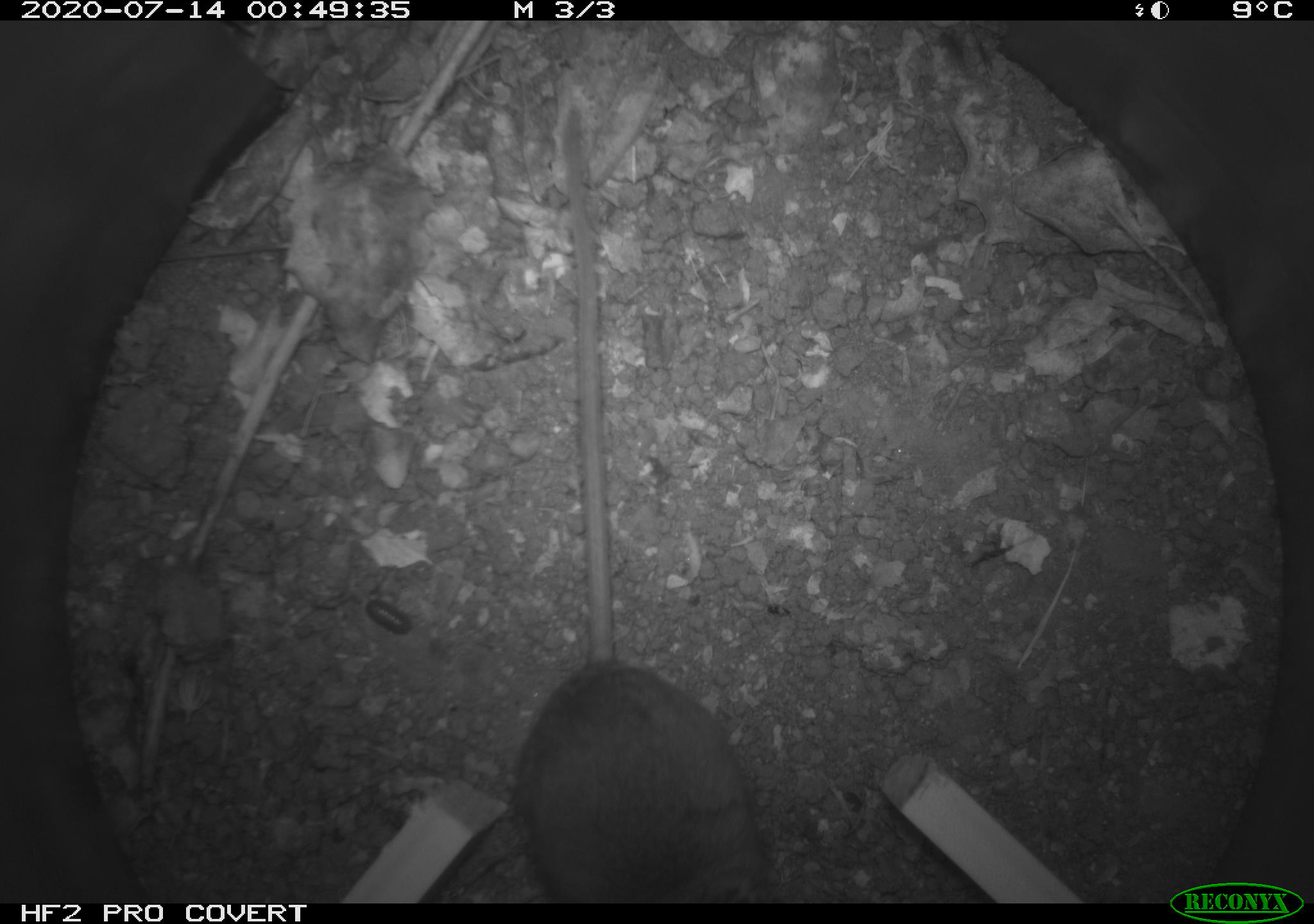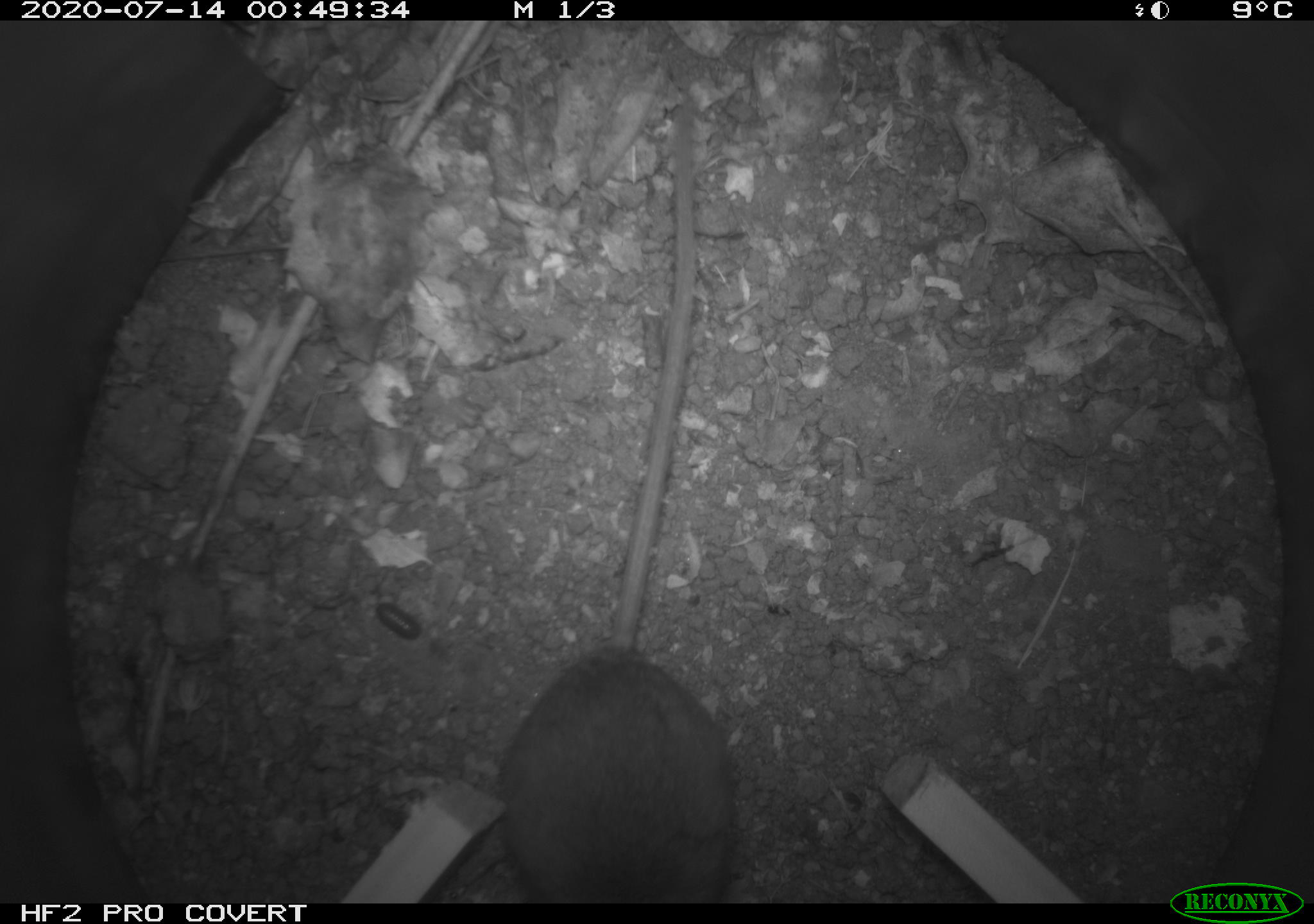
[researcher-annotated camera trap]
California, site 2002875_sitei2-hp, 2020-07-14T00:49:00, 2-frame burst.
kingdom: Animalia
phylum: Chordata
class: Mammalia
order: Rodentia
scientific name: Rodentia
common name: rodent